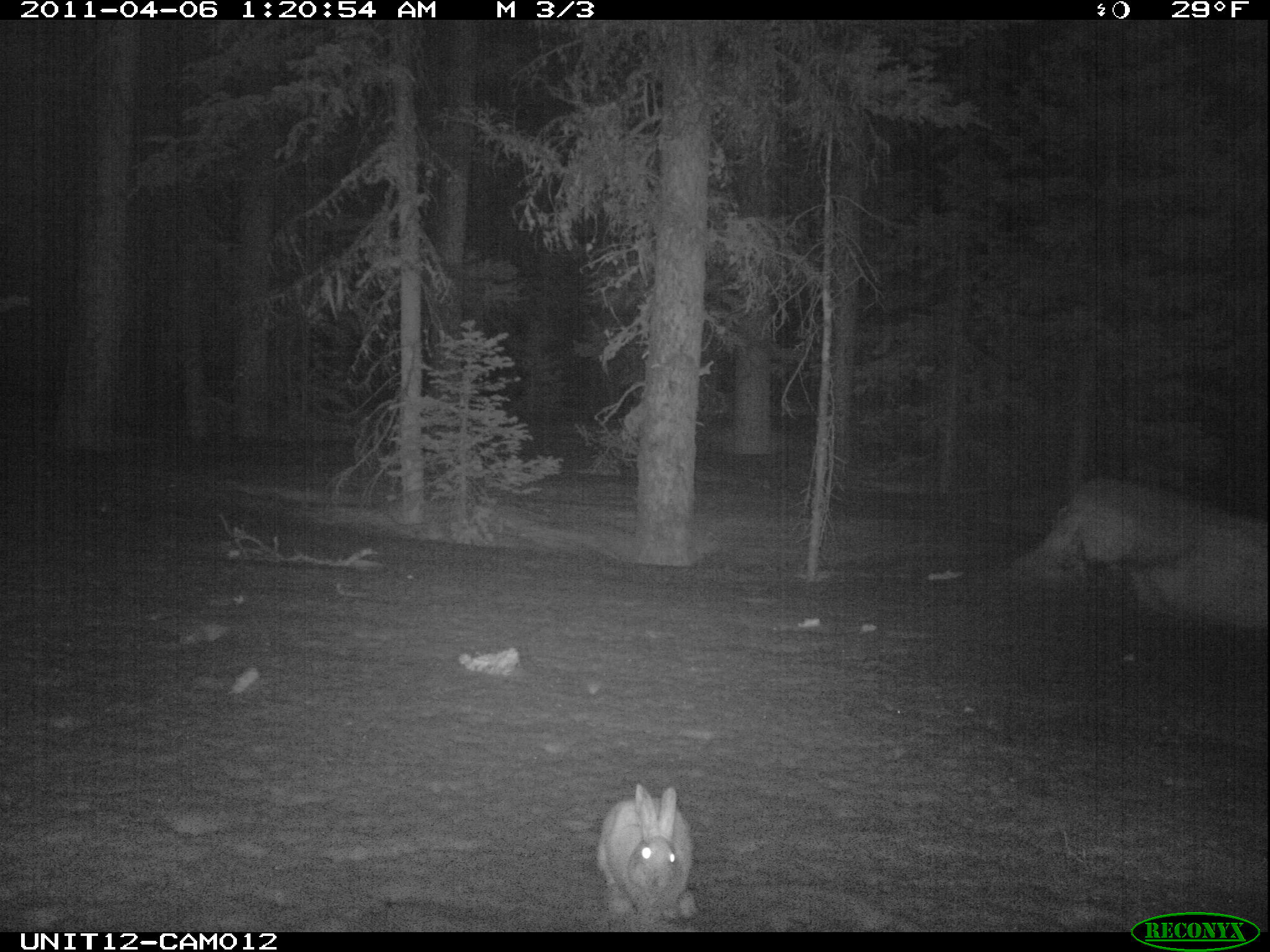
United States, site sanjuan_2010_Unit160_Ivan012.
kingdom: Animalia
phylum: Chordata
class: Mammalia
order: Lagomorpha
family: Leporidae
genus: Lepus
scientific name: Lepus americanus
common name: snowshoe hare